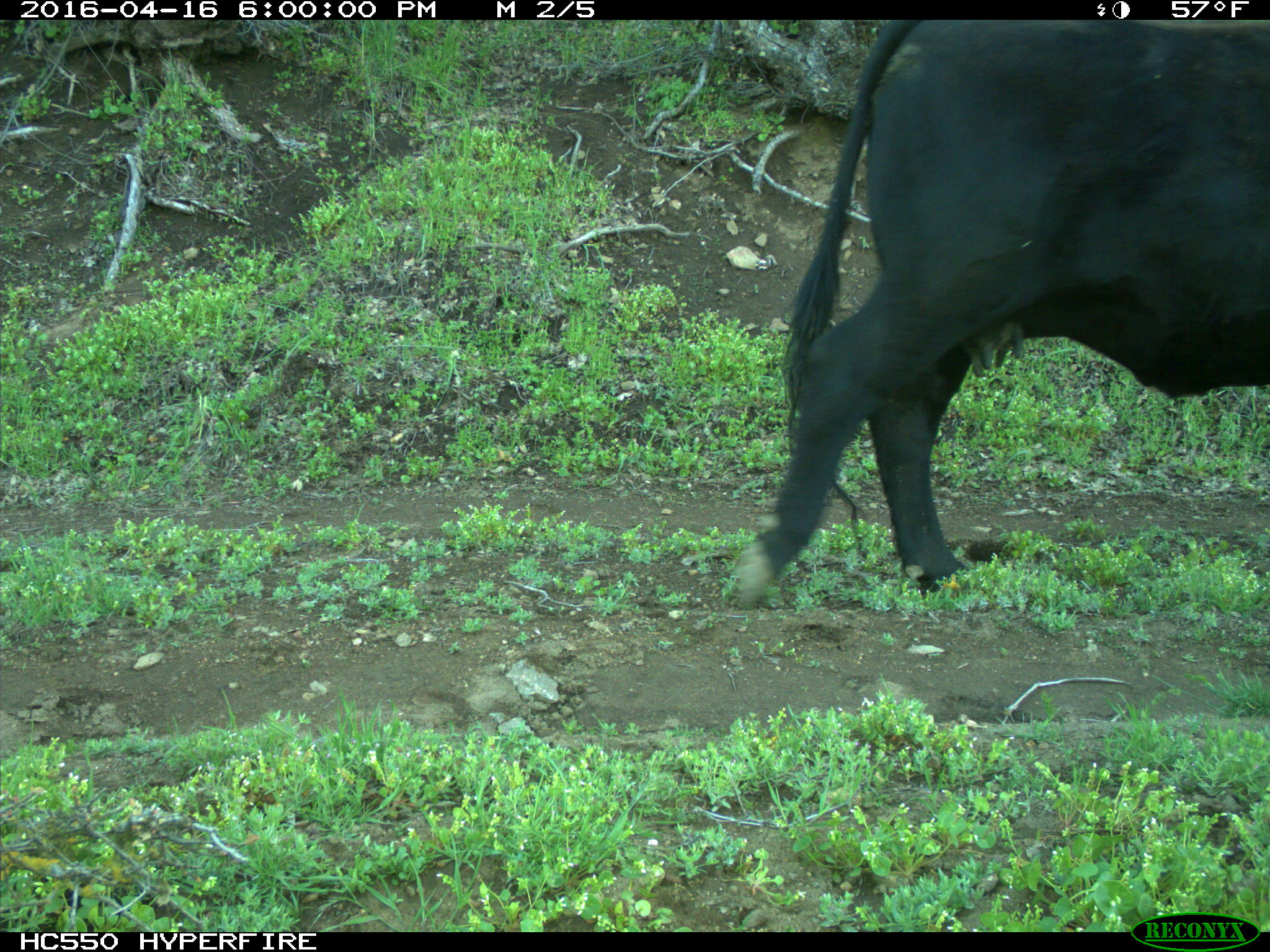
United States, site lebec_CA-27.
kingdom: Animalia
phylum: Chordata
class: Mammalia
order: Artiodactyla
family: Bovidae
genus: Bos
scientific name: Bos taurus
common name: domestic cow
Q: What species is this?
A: Bos taurus (domestic cow).